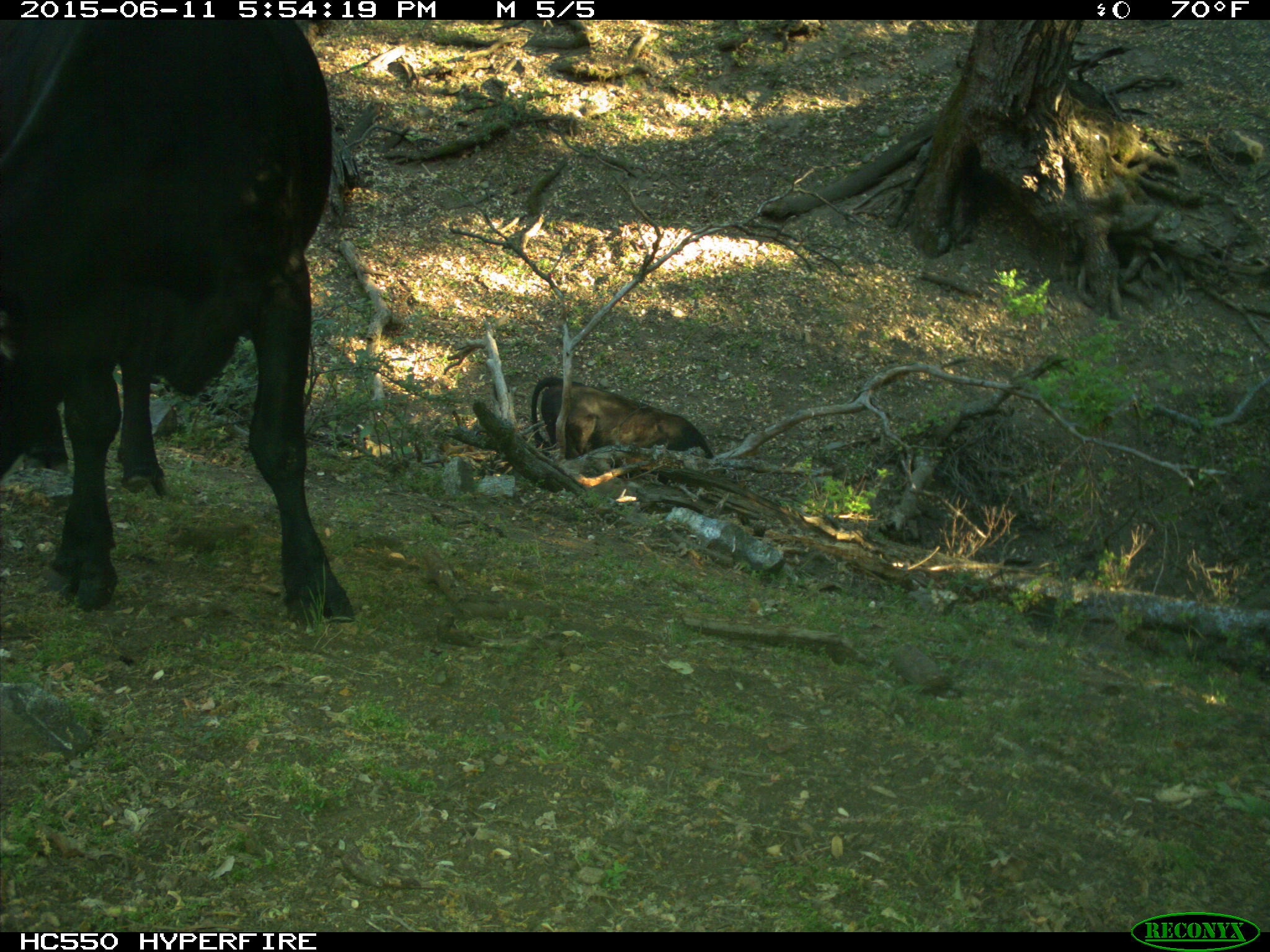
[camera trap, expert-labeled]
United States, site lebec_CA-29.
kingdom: Animalia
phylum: Chordata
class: Mammalia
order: Artiodactyla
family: Bovidae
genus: Bos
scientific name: Bos taurus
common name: domestic cow